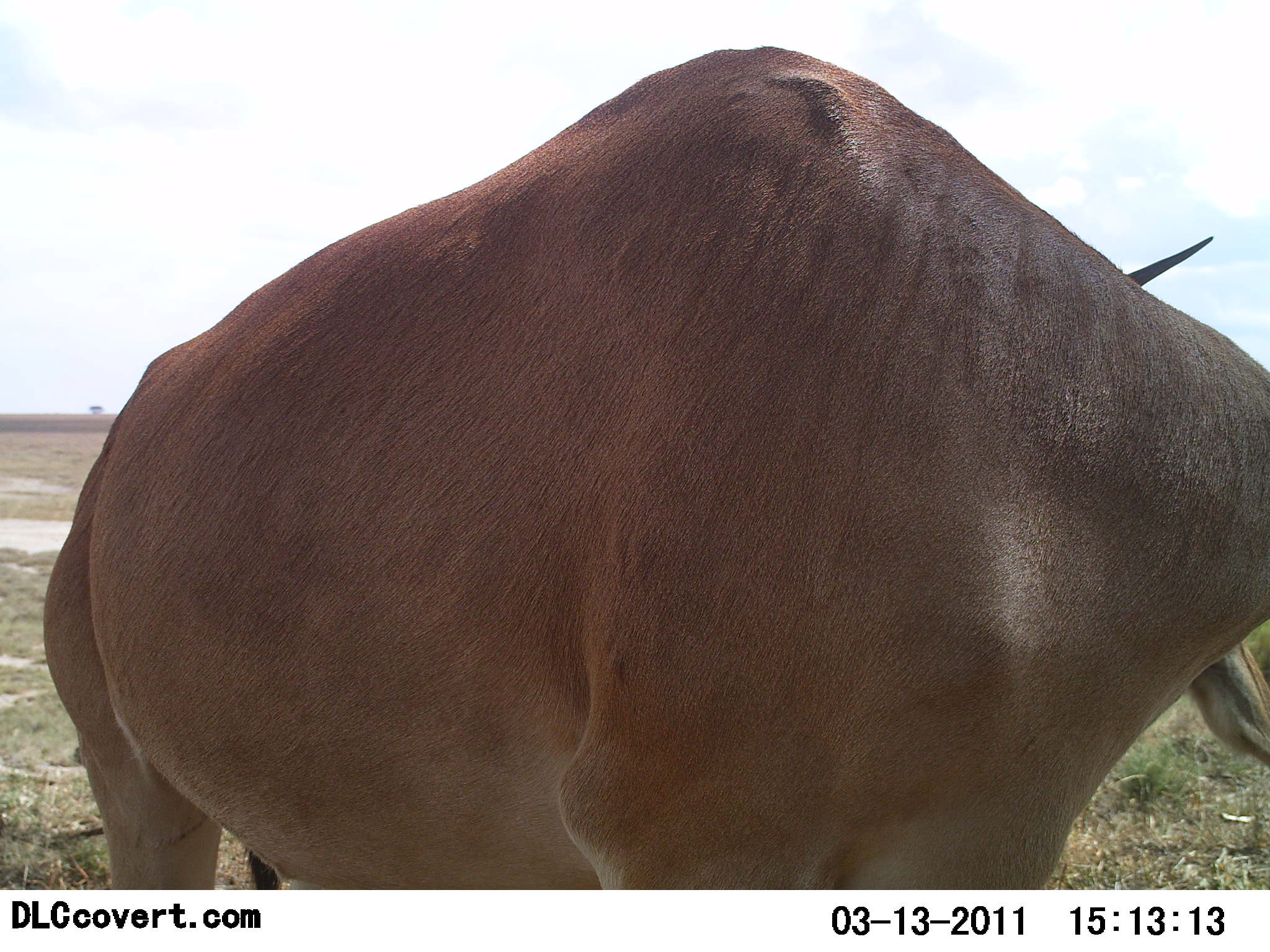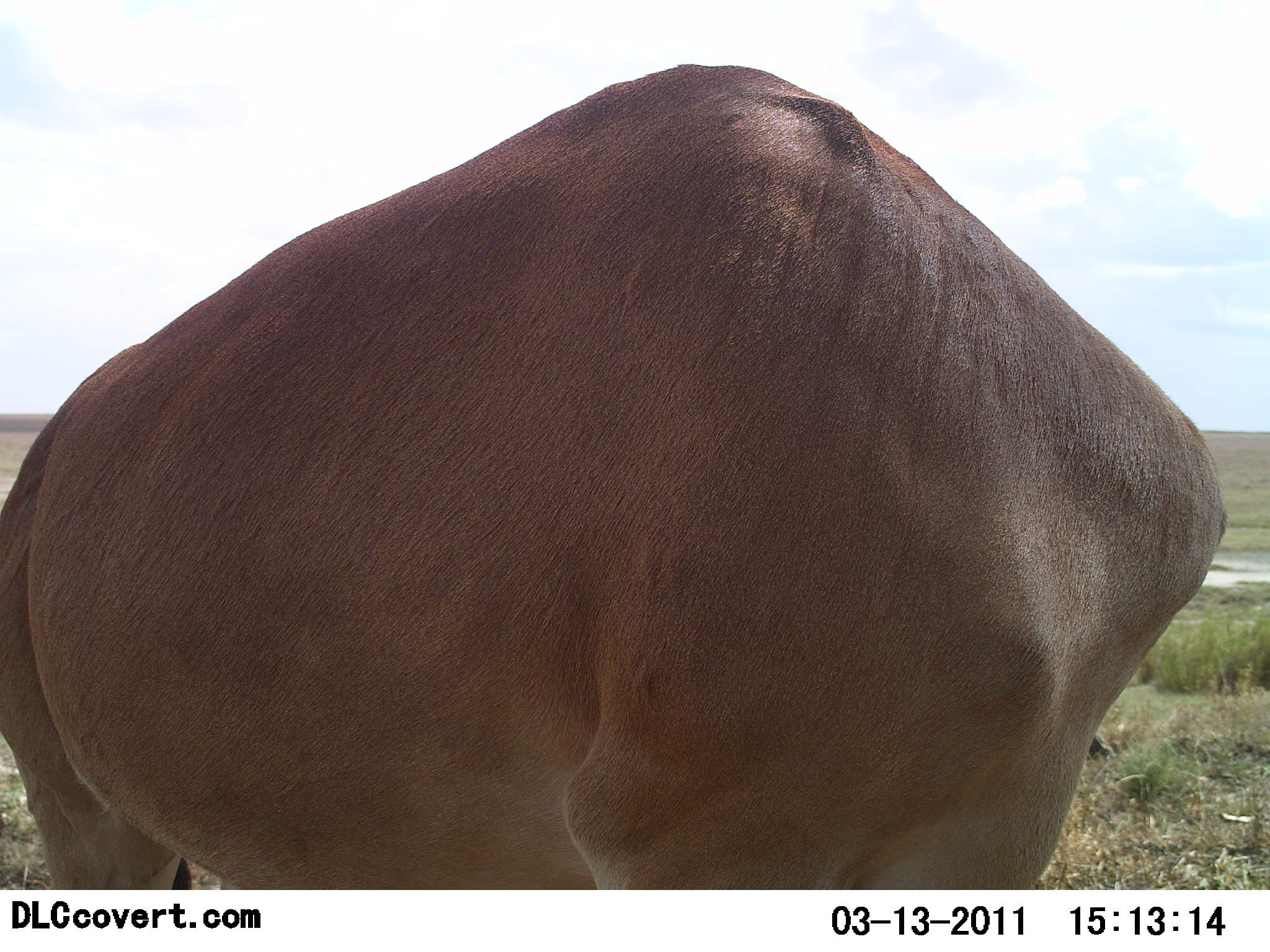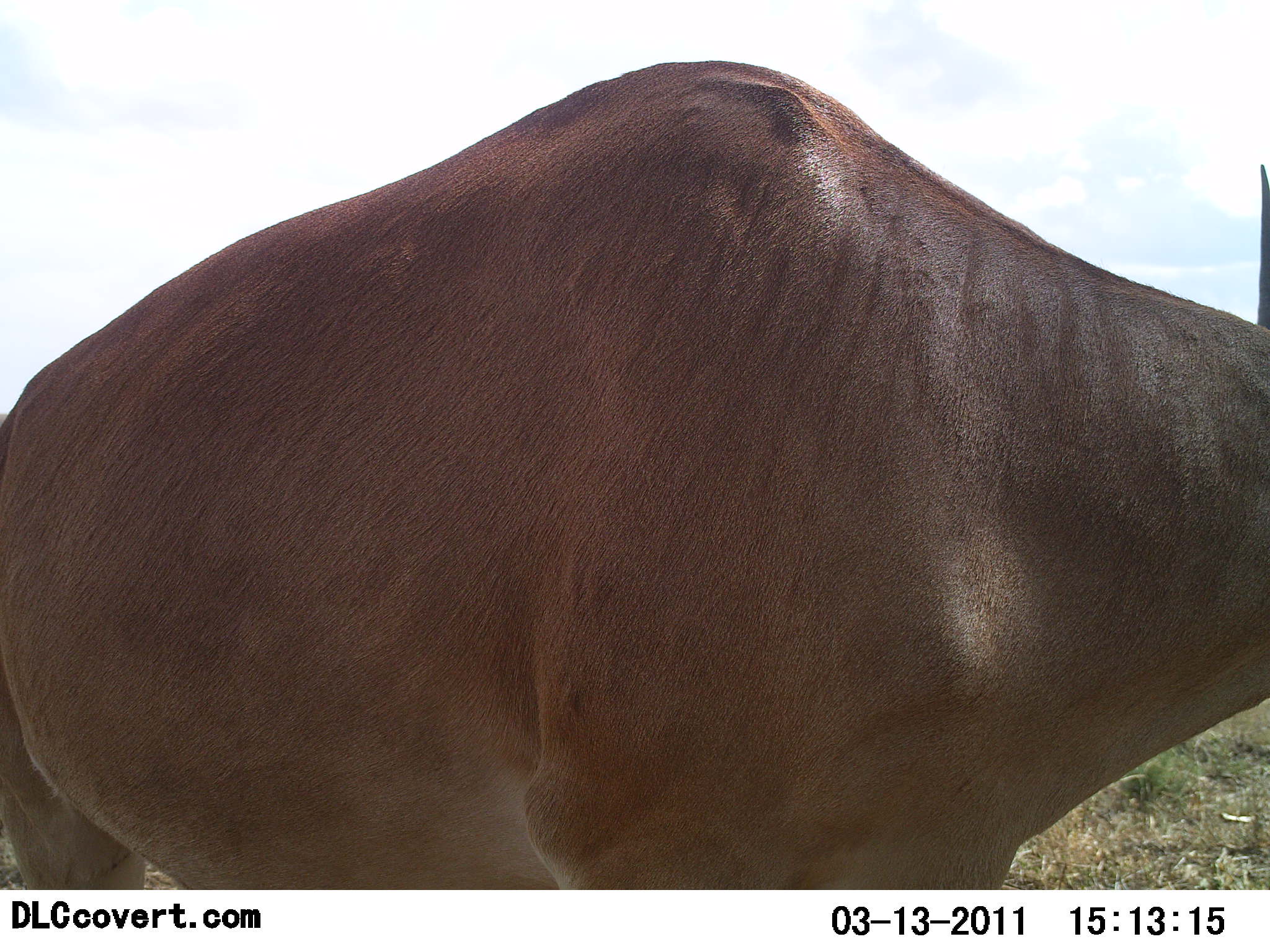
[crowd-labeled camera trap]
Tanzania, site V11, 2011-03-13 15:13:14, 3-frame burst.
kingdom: Animalia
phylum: Chordata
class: Mammalia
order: Artiodactyla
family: Bovidae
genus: Alcelaphus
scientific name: Alcelaphus buselaphus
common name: hartebeest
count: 1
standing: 88%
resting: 0%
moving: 12%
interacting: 0%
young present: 0%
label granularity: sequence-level